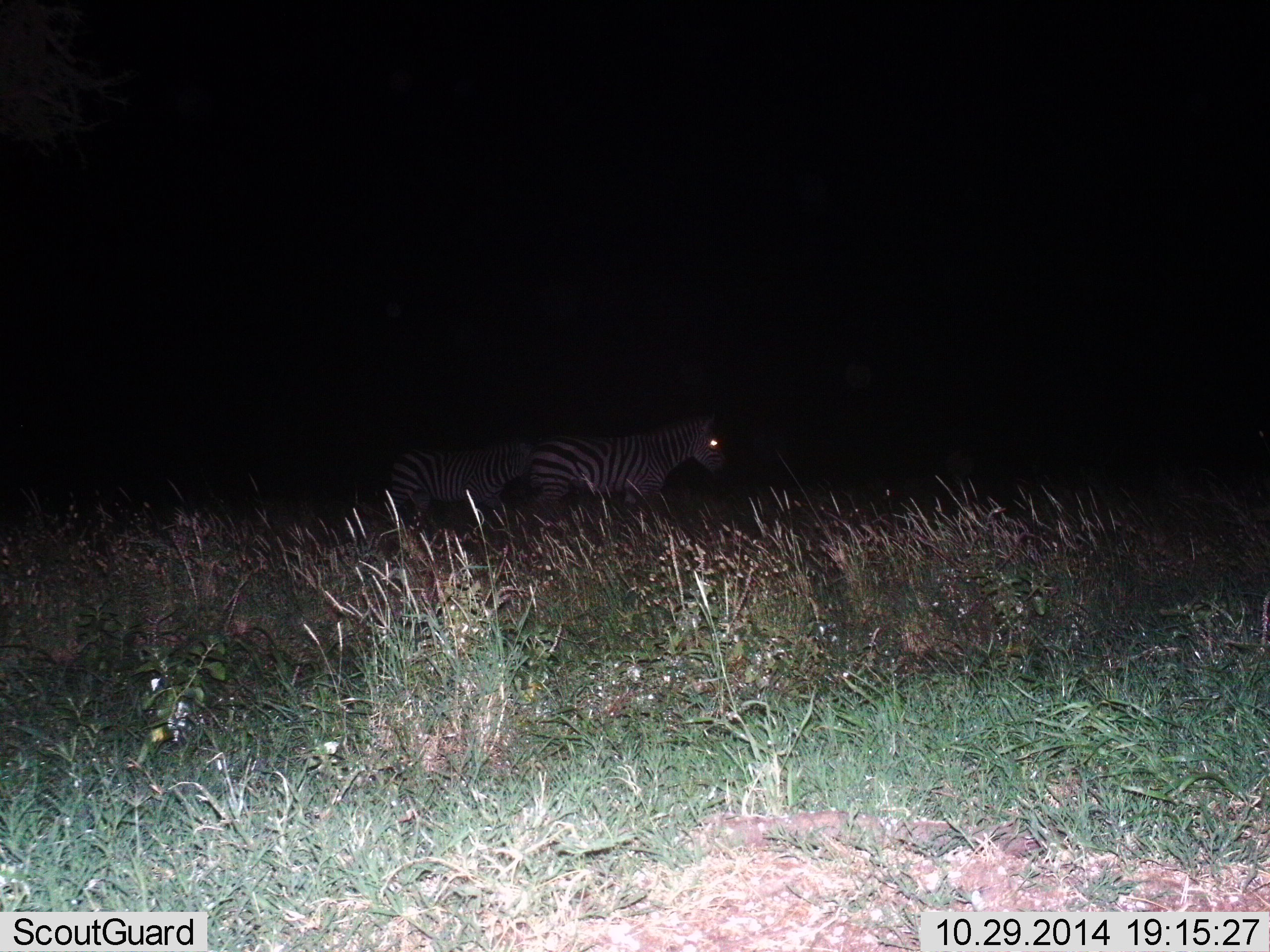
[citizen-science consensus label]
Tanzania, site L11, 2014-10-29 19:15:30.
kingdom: Animalia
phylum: Chordata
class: Mammalia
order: Perissodactyla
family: Equidae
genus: Equus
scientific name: Equus quagga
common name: plains zebra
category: zebra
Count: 2.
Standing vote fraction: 20%.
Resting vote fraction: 0%.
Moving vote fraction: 80%.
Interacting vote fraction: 0%.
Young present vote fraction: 0%.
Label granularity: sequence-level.